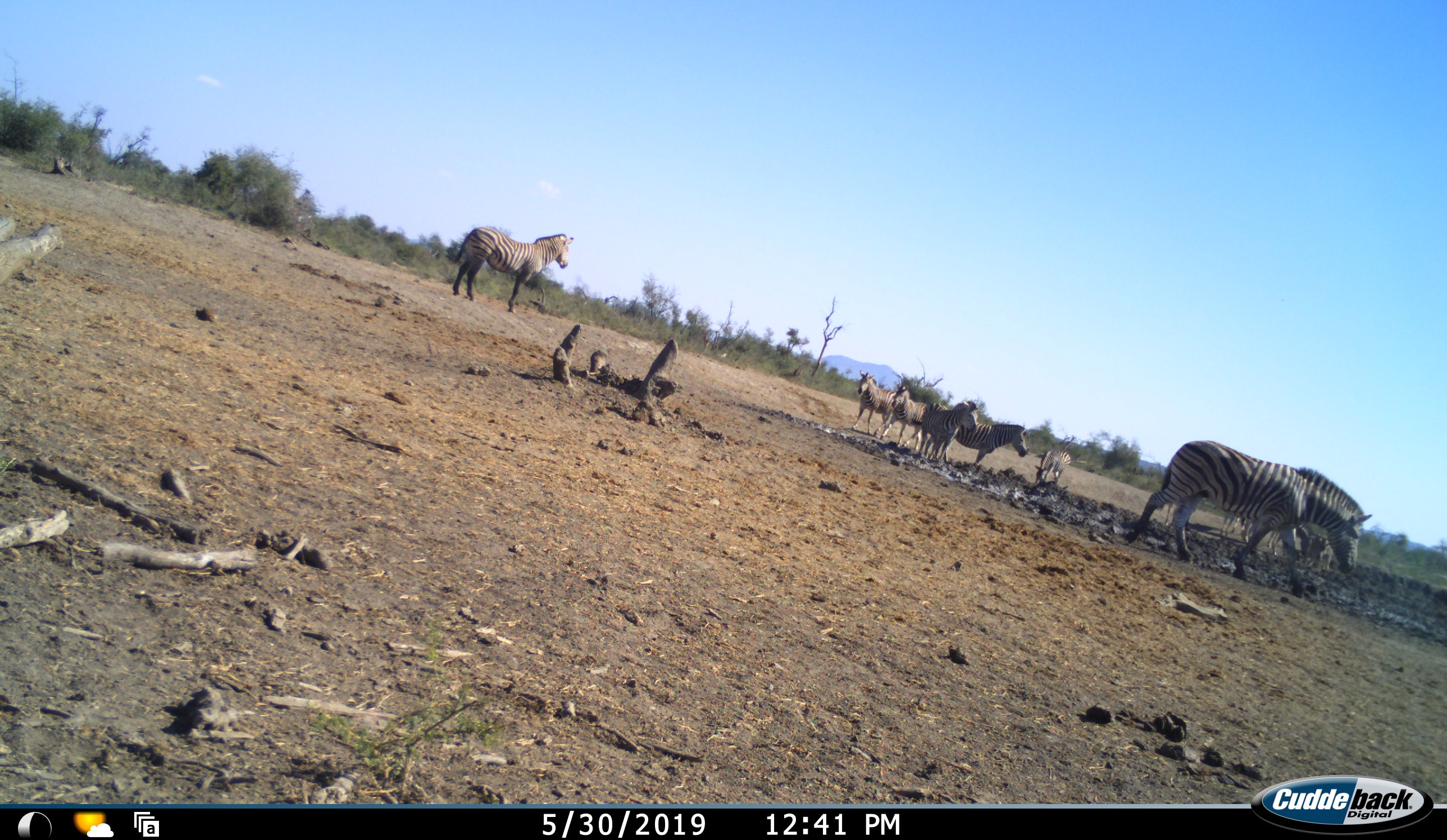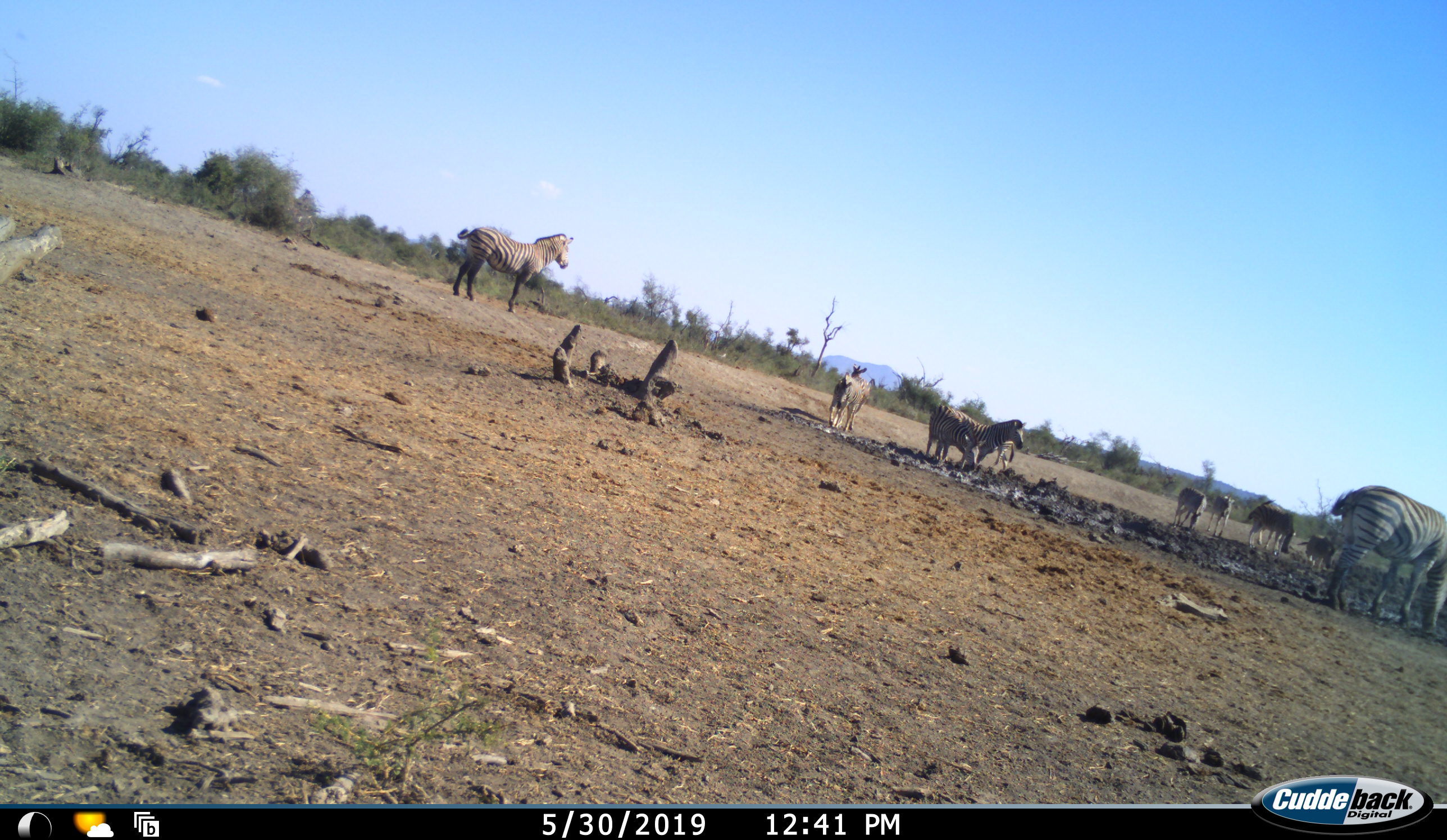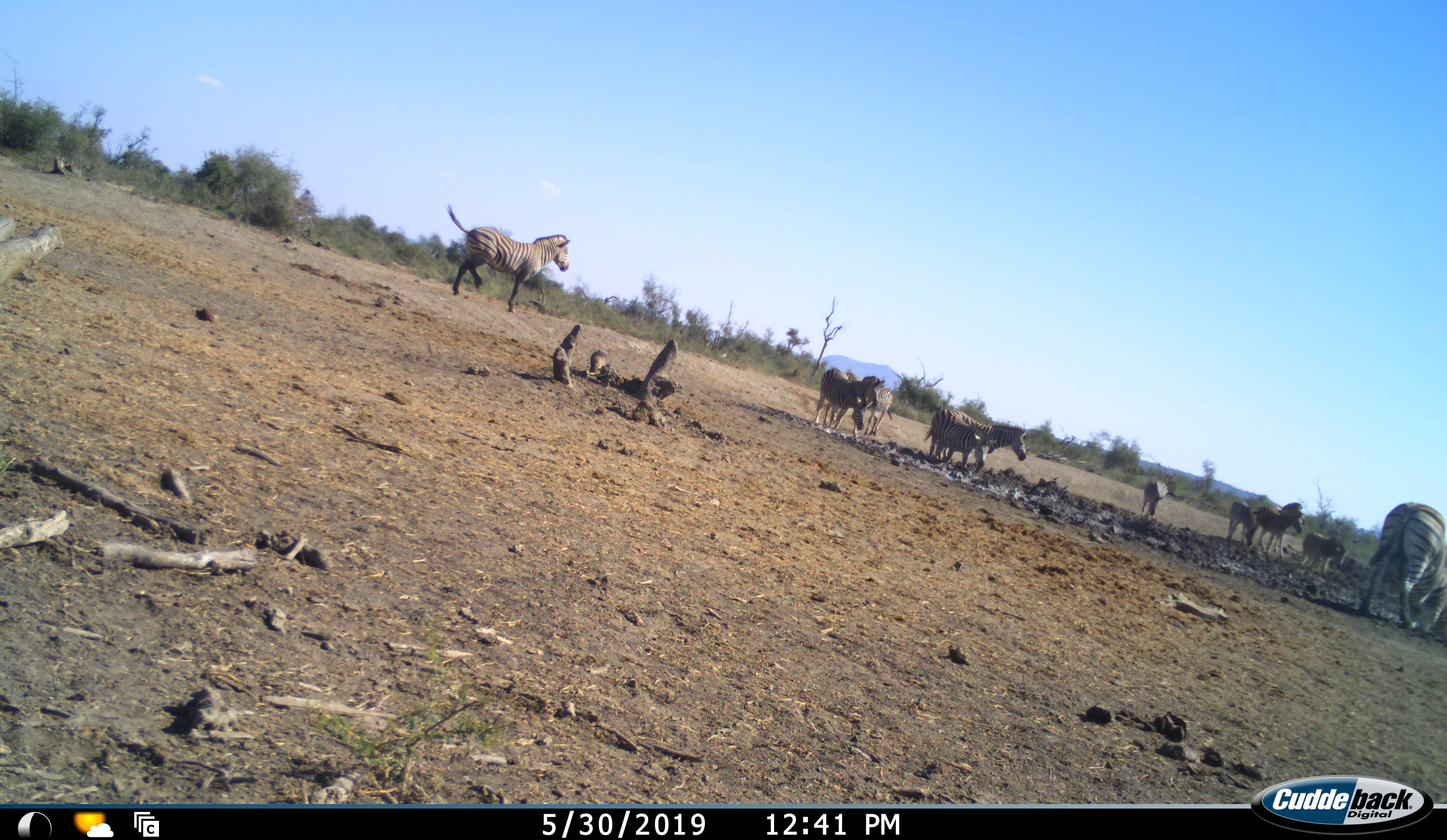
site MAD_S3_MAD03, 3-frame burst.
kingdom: Animalia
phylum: Chordata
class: Mammalia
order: Perissodactyla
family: Equidae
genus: Equus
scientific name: Equus quagga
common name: plains zebra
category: zebraplains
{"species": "zebraplains (plains zebra) (Equus quagga)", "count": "11-50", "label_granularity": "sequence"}